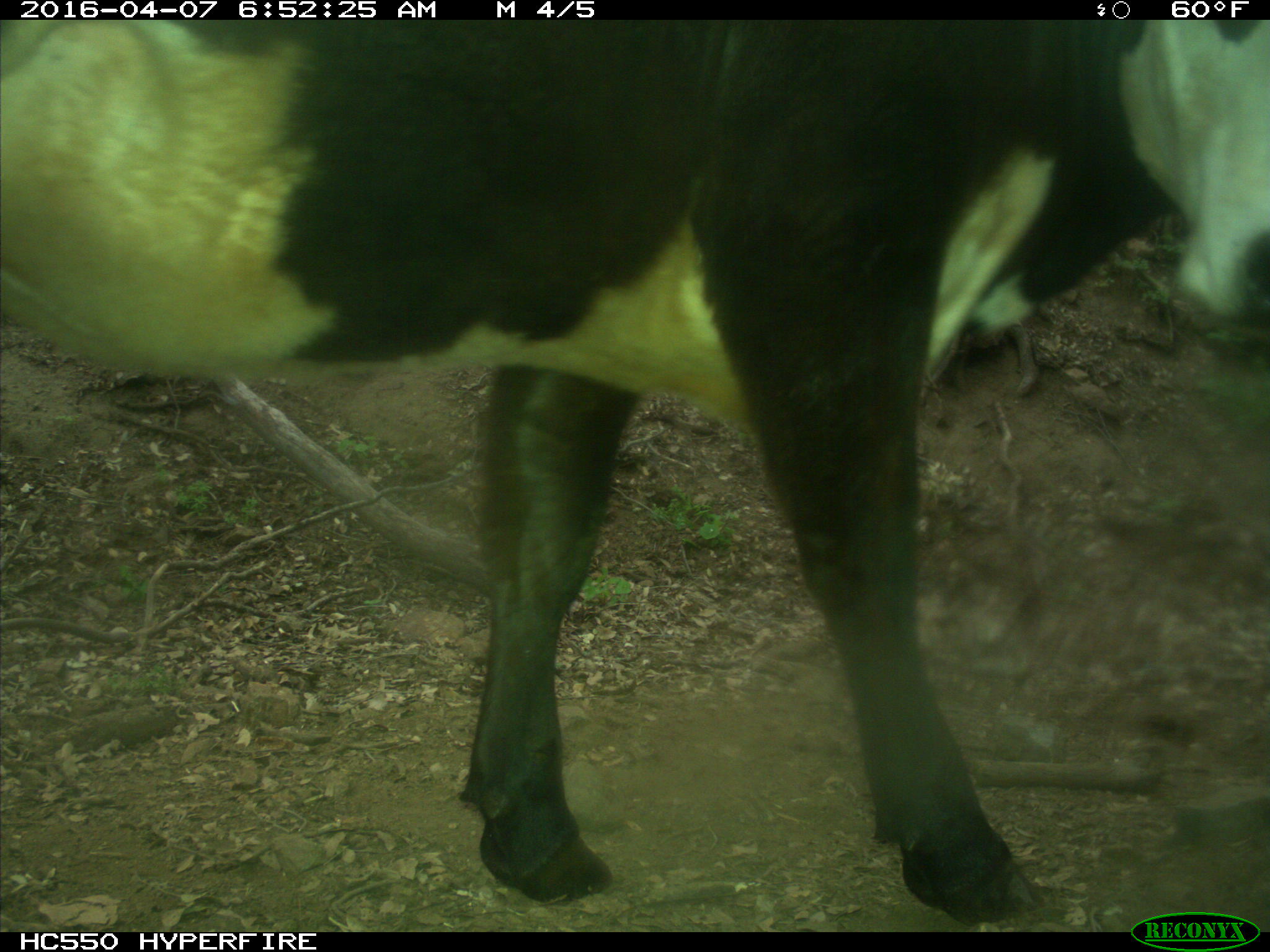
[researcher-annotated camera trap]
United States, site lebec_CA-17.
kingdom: Animalia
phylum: Chordata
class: Mammalia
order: Artiodactyla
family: Bovidae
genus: Bos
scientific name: Bos taurus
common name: domestic cow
Bos taurus (domestic cow).